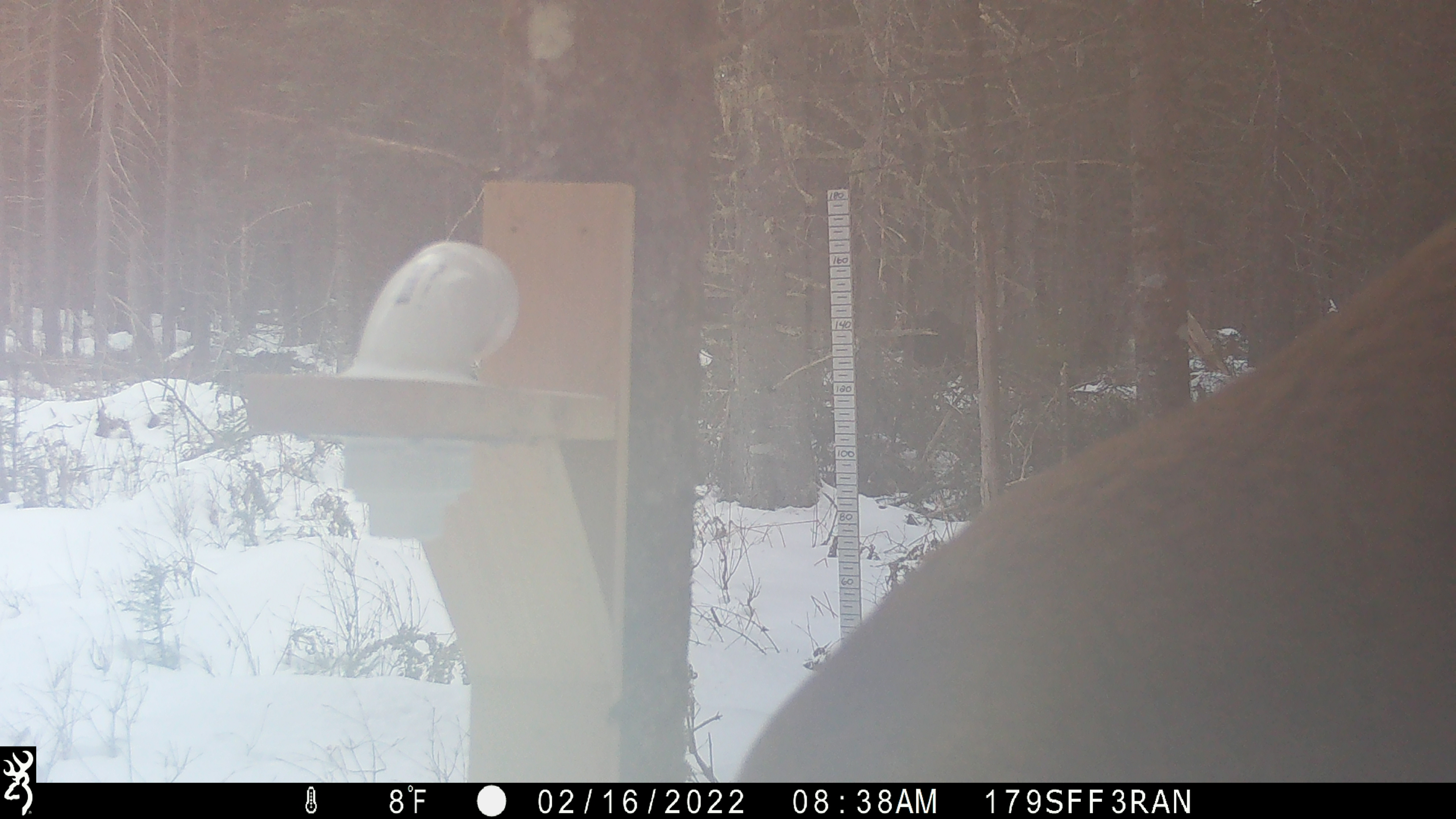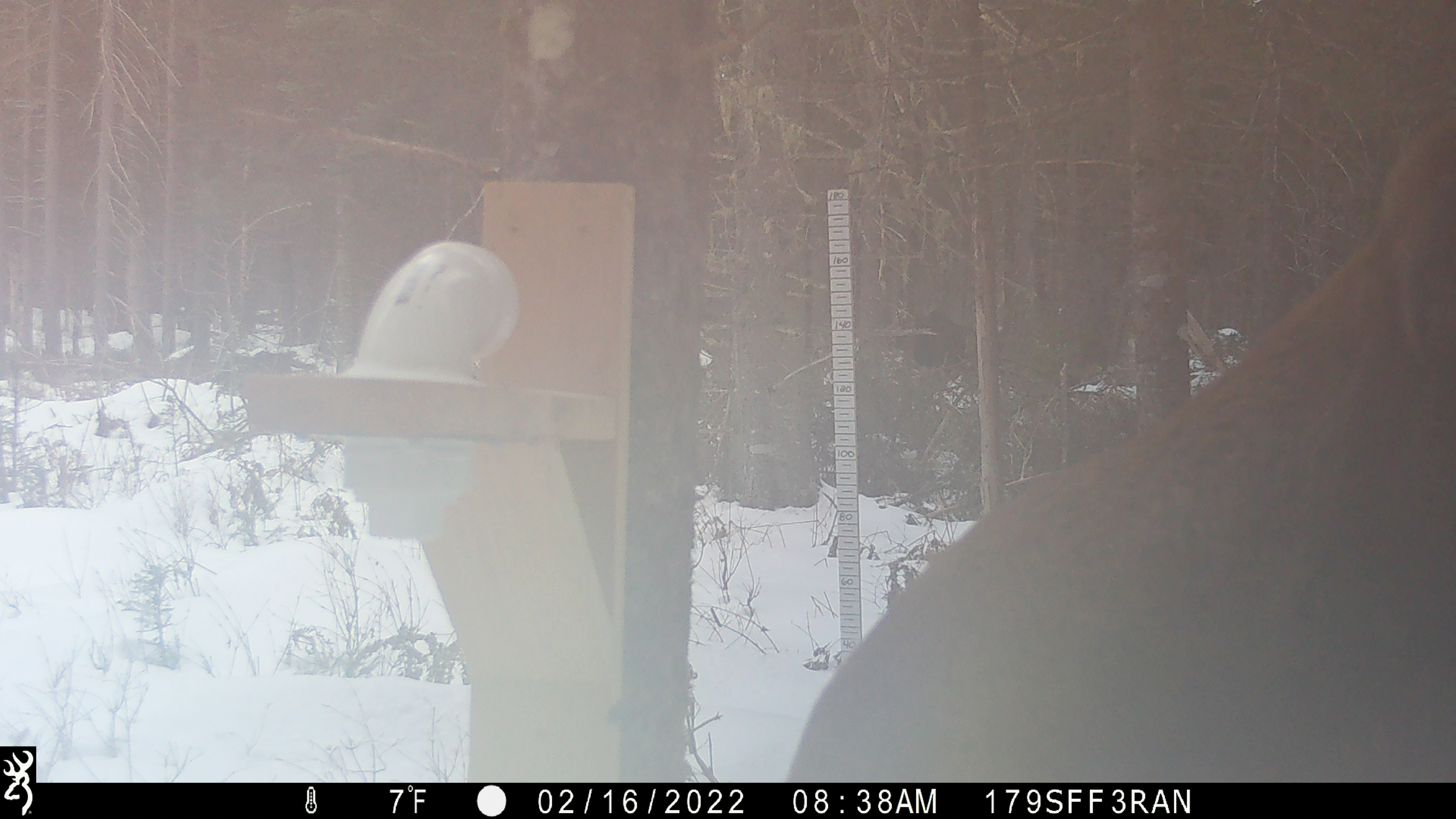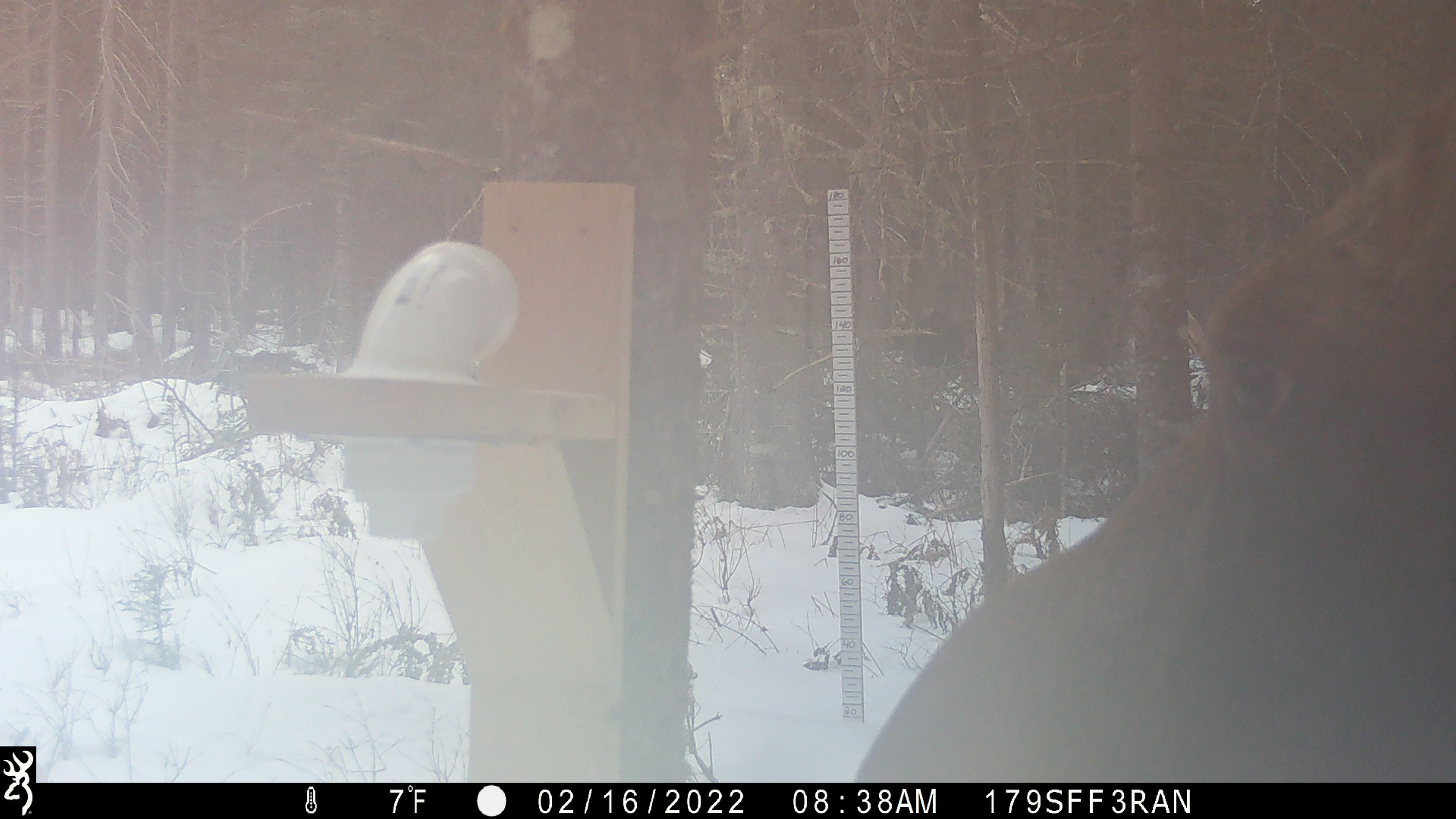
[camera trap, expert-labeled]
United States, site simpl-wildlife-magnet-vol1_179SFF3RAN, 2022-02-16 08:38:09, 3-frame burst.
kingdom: Animalia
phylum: Chordata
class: Mammalia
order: Artiodactyla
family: Cervidae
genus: Alces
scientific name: Alces alces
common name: moose